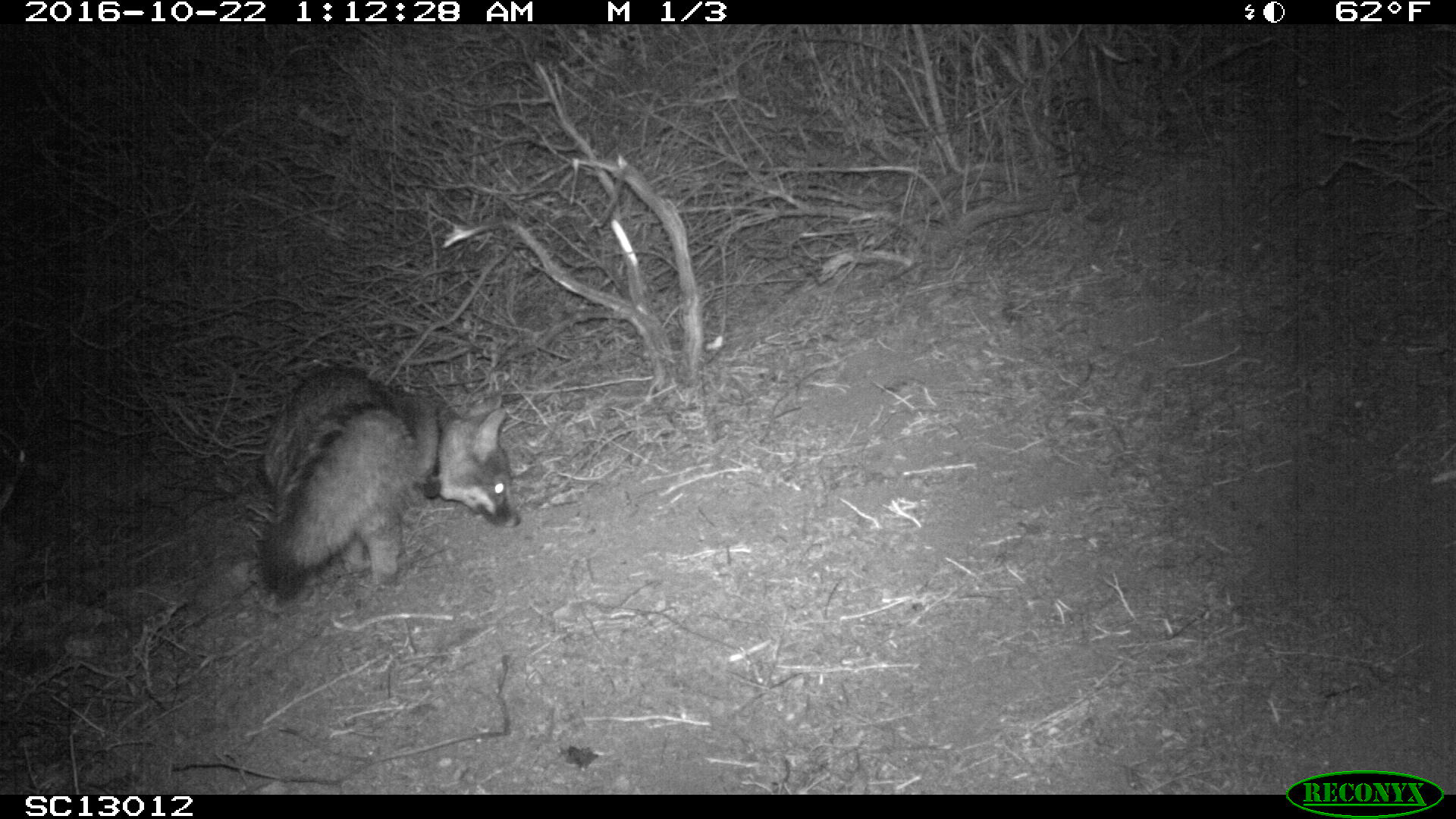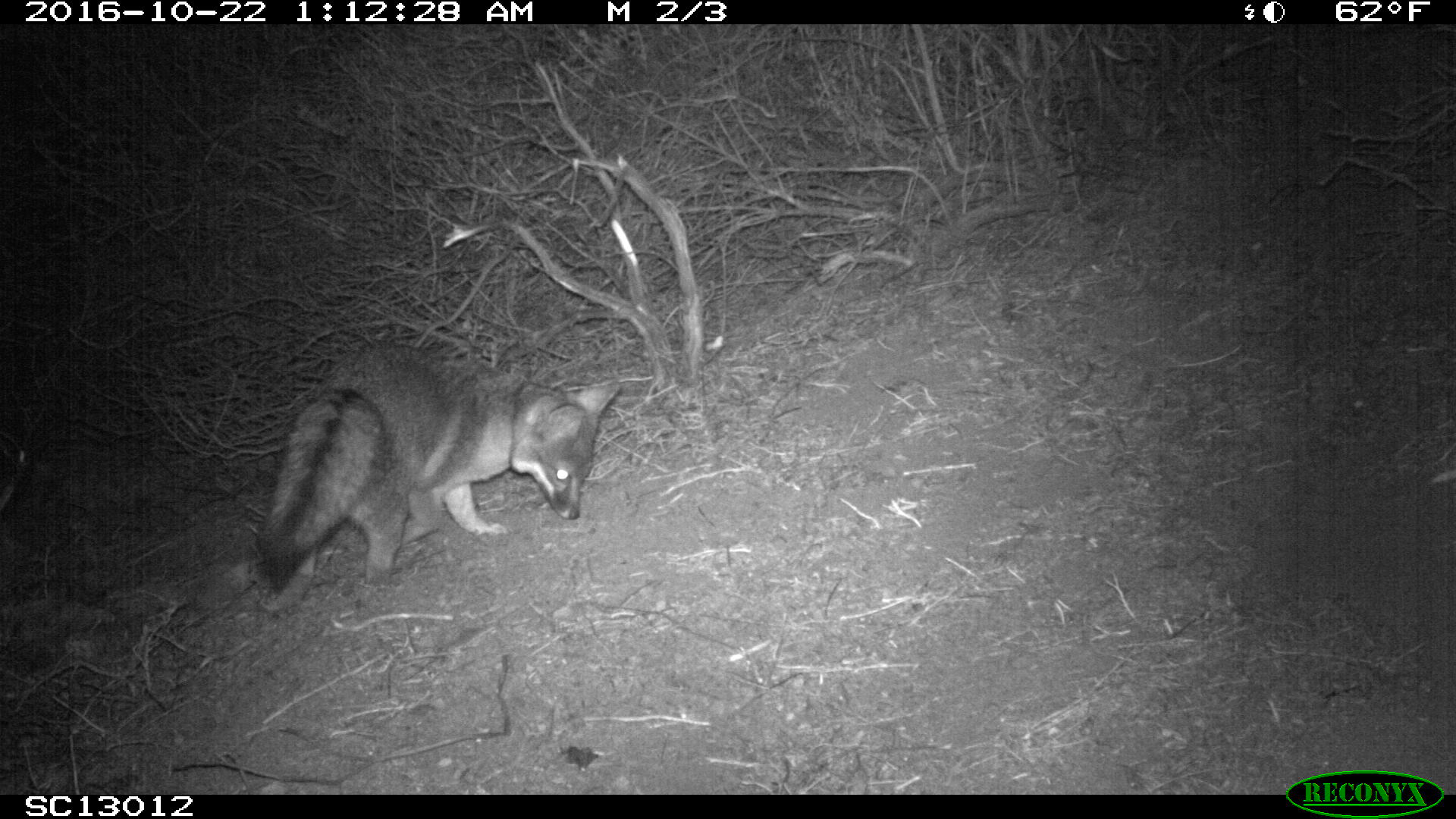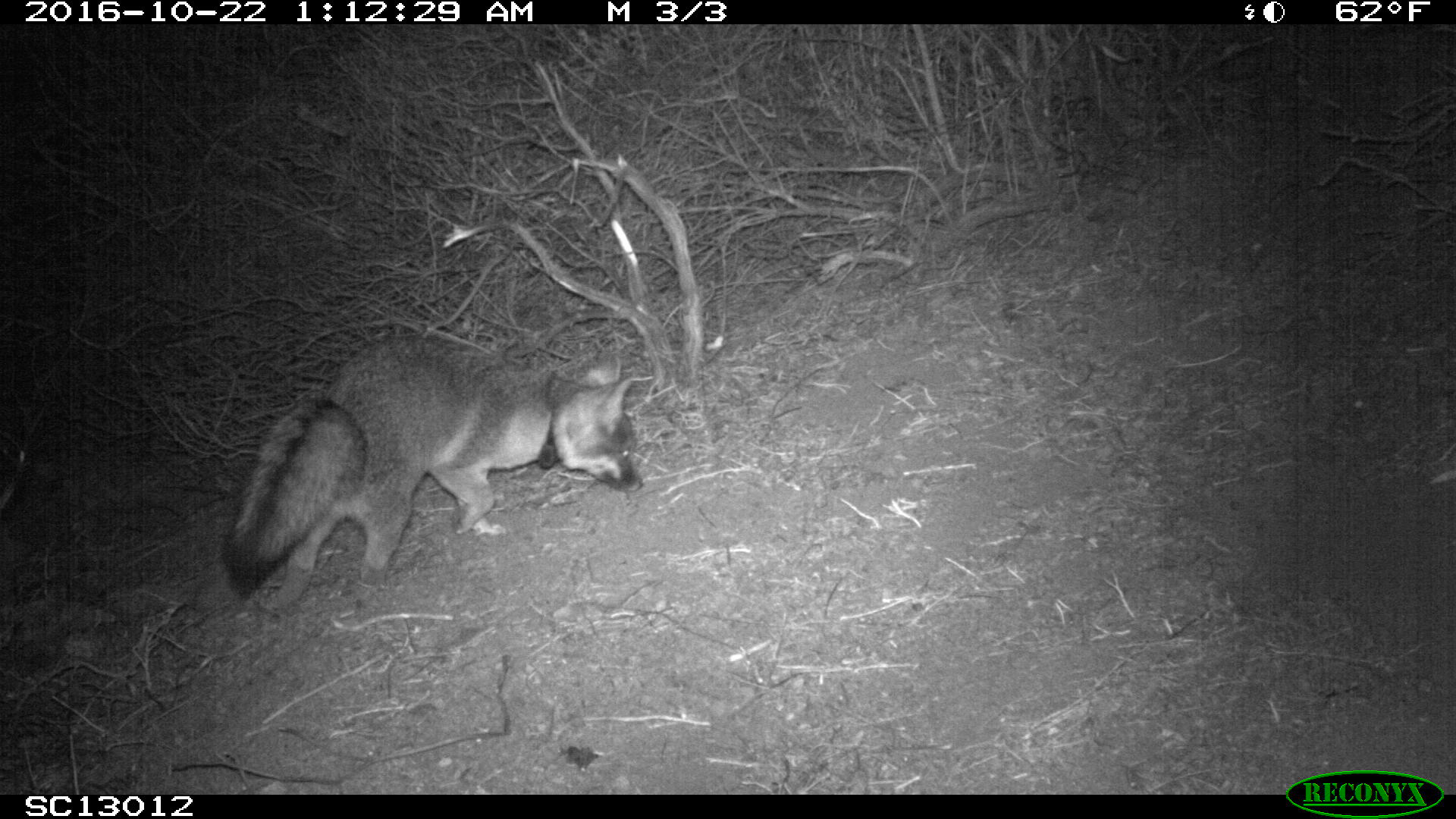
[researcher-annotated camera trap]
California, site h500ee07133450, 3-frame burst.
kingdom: Animalia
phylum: Chordata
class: Mammalia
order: Carnivora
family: Canidae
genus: Urocyon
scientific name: Urocyon littoralis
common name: island fox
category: fox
Fox (island fox) (Urocyon littoralis).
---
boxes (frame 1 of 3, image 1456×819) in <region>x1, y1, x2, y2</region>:
fox: <region>253, 366, 522, 607</region>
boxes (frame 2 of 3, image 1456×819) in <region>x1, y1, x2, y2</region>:
fox: <region>259, 339, 620, 595</region>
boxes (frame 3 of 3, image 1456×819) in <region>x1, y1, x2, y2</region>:
fox: <region>218, 334, 645, 615</region>